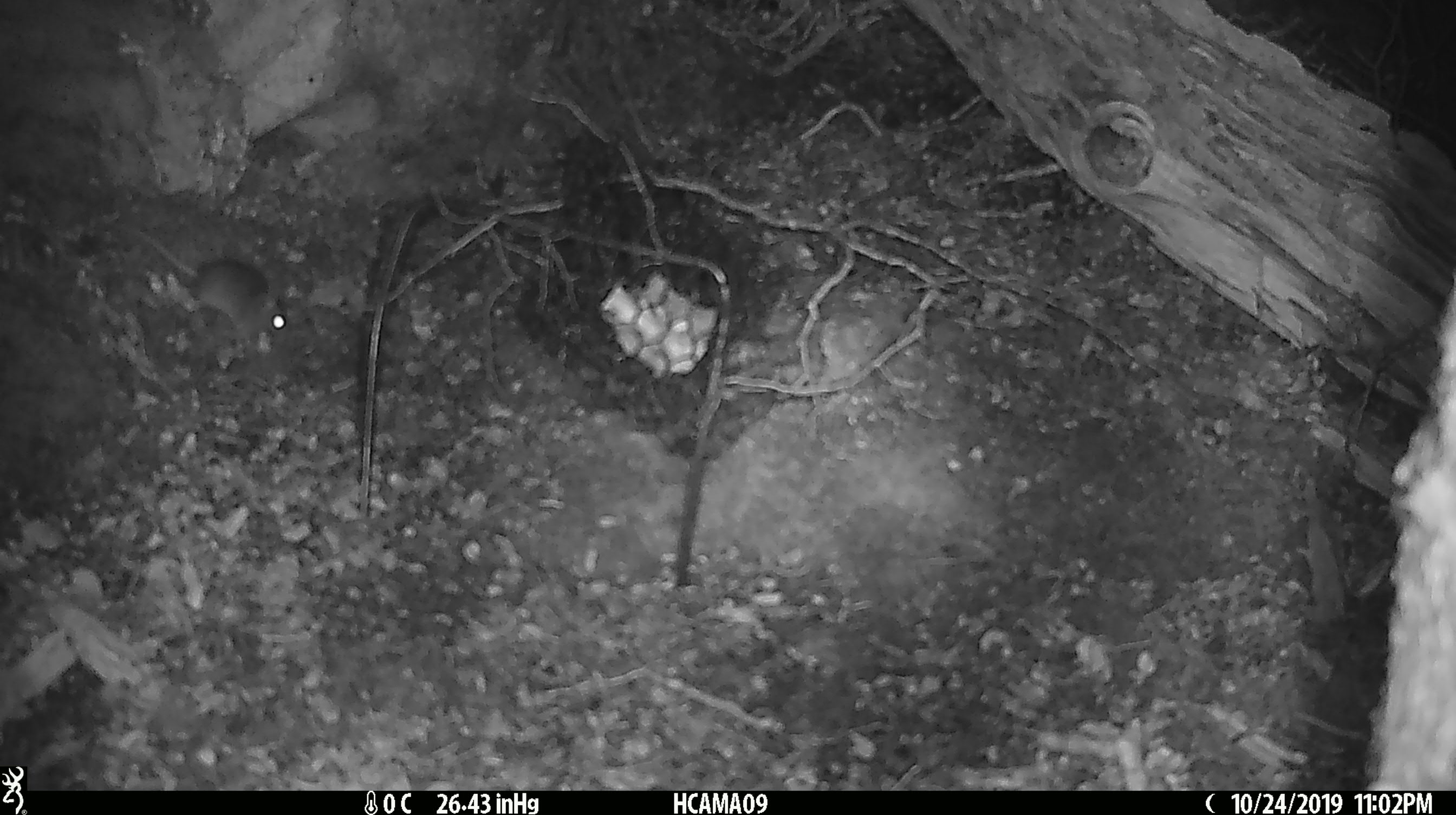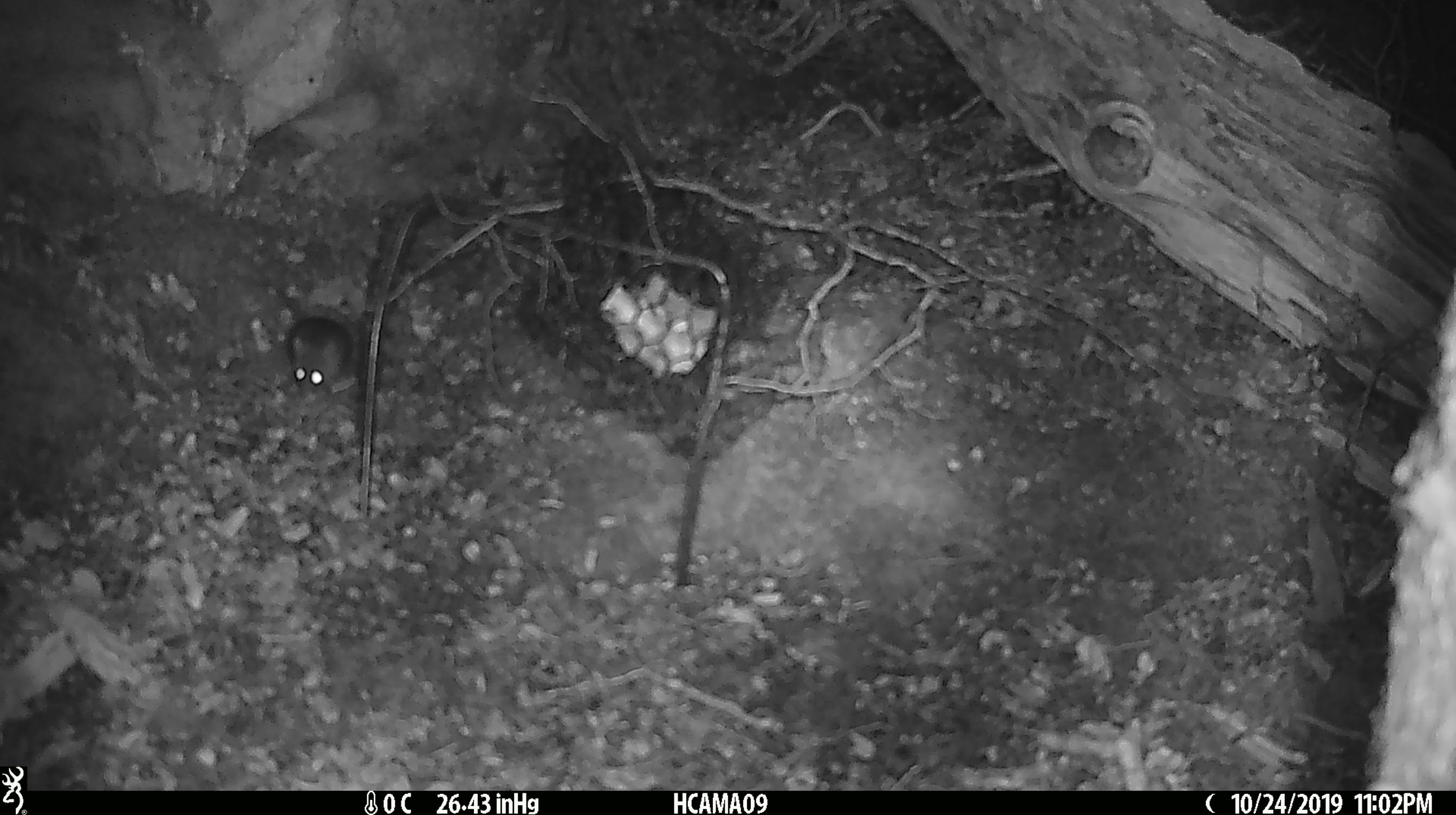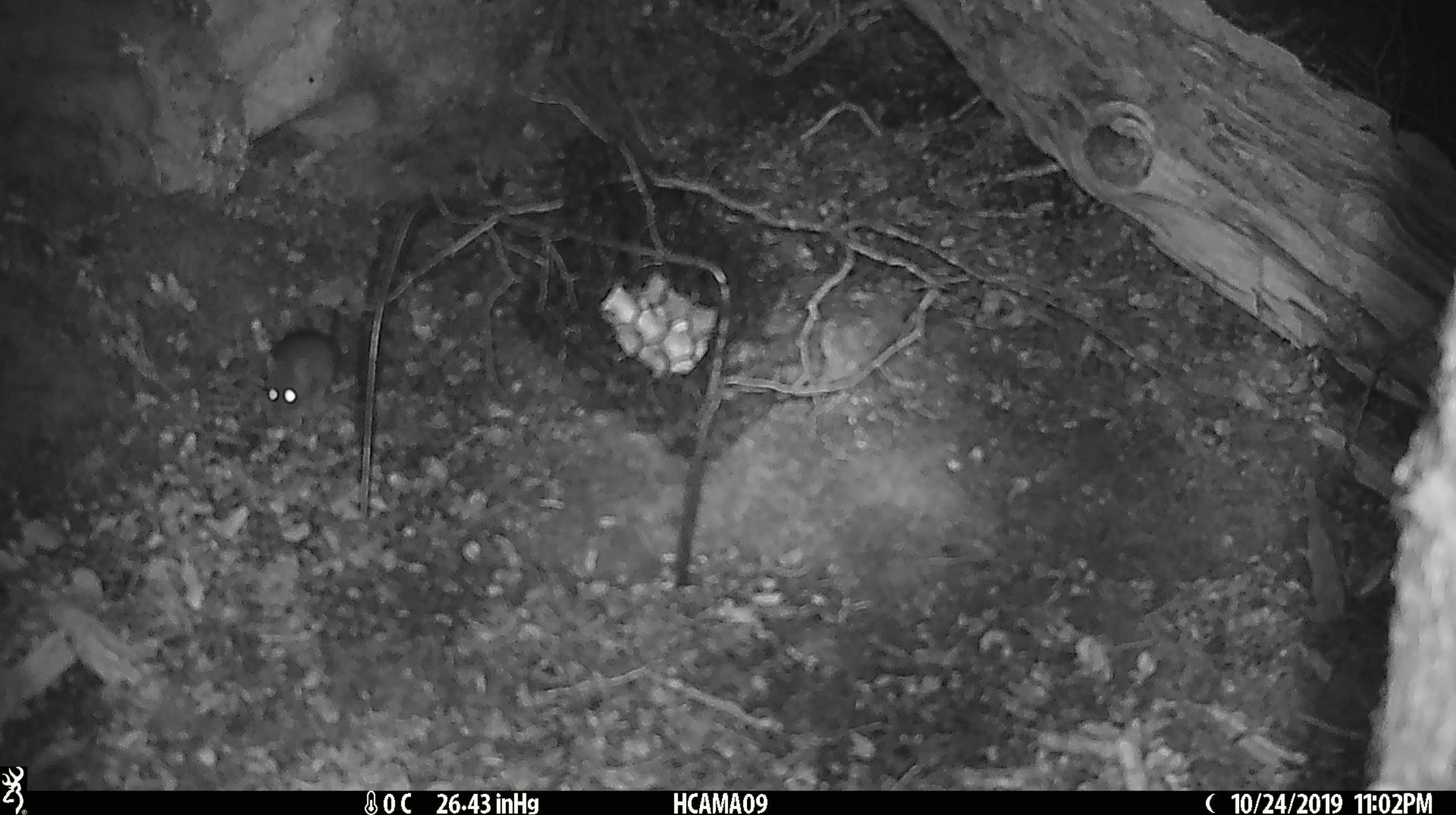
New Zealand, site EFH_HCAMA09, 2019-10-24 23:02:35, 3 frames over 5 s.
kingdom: Animalia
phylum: Chordata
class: Mammalia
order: Rodentia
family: Muridae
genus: Mus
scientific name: Mus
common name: mouse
Mouse (Mus).